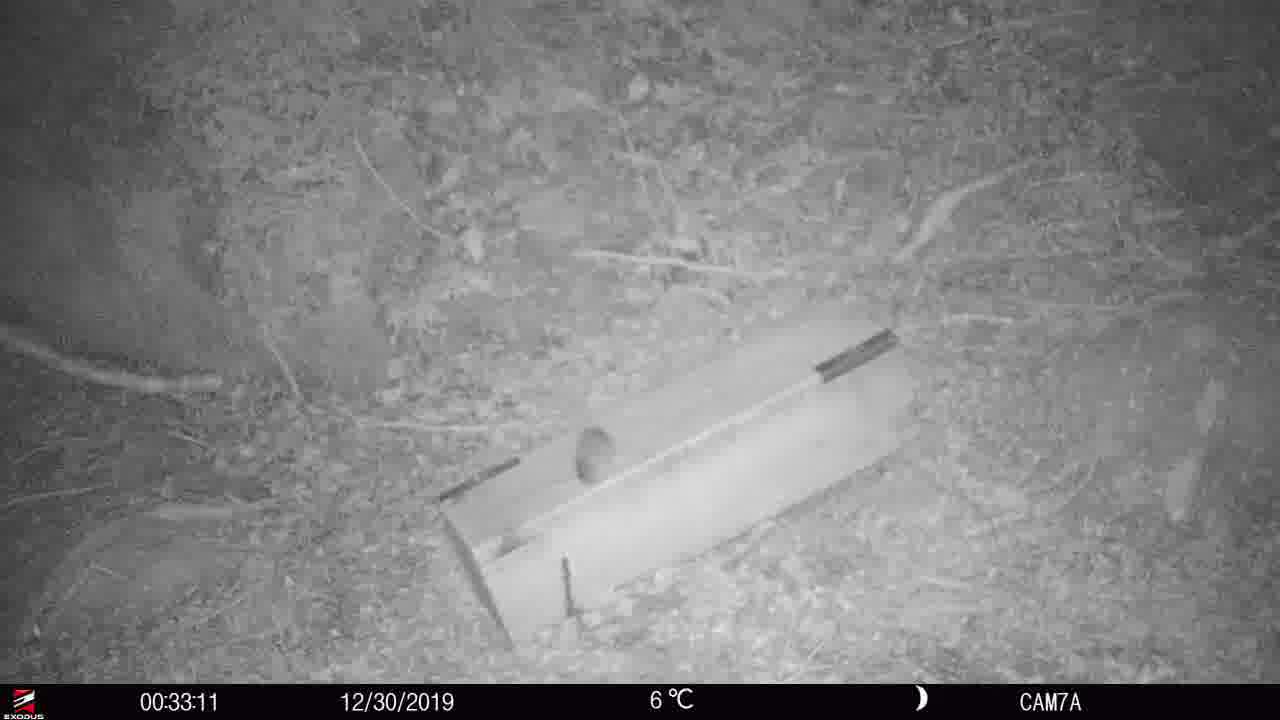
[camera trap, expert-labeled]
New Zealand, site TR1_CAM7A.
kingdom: Animalia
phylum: Chordata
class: Mammalia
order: Rodentia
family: Muridae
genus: Rattus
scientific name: Rattus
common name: rat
Rat (Rattus).